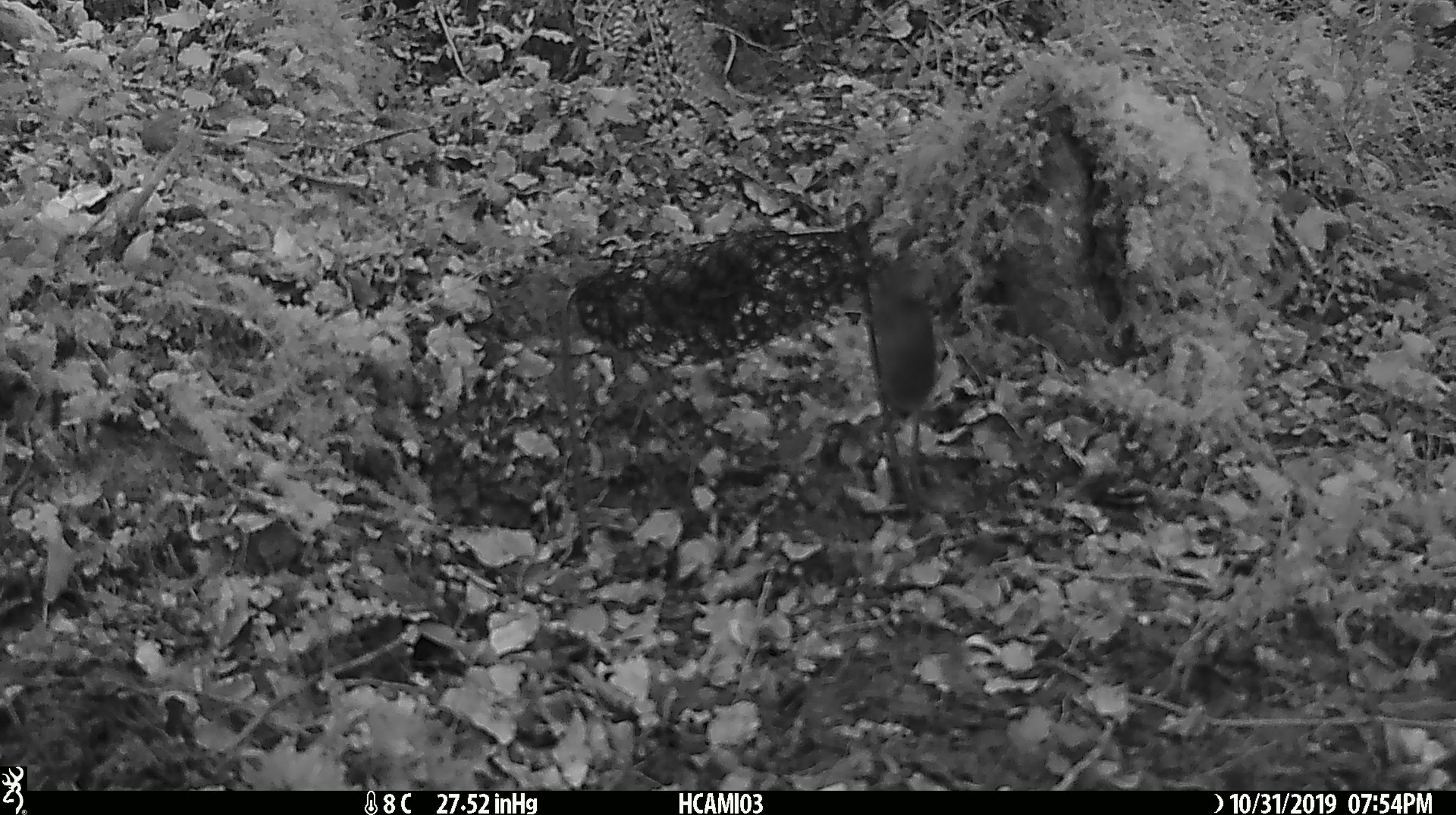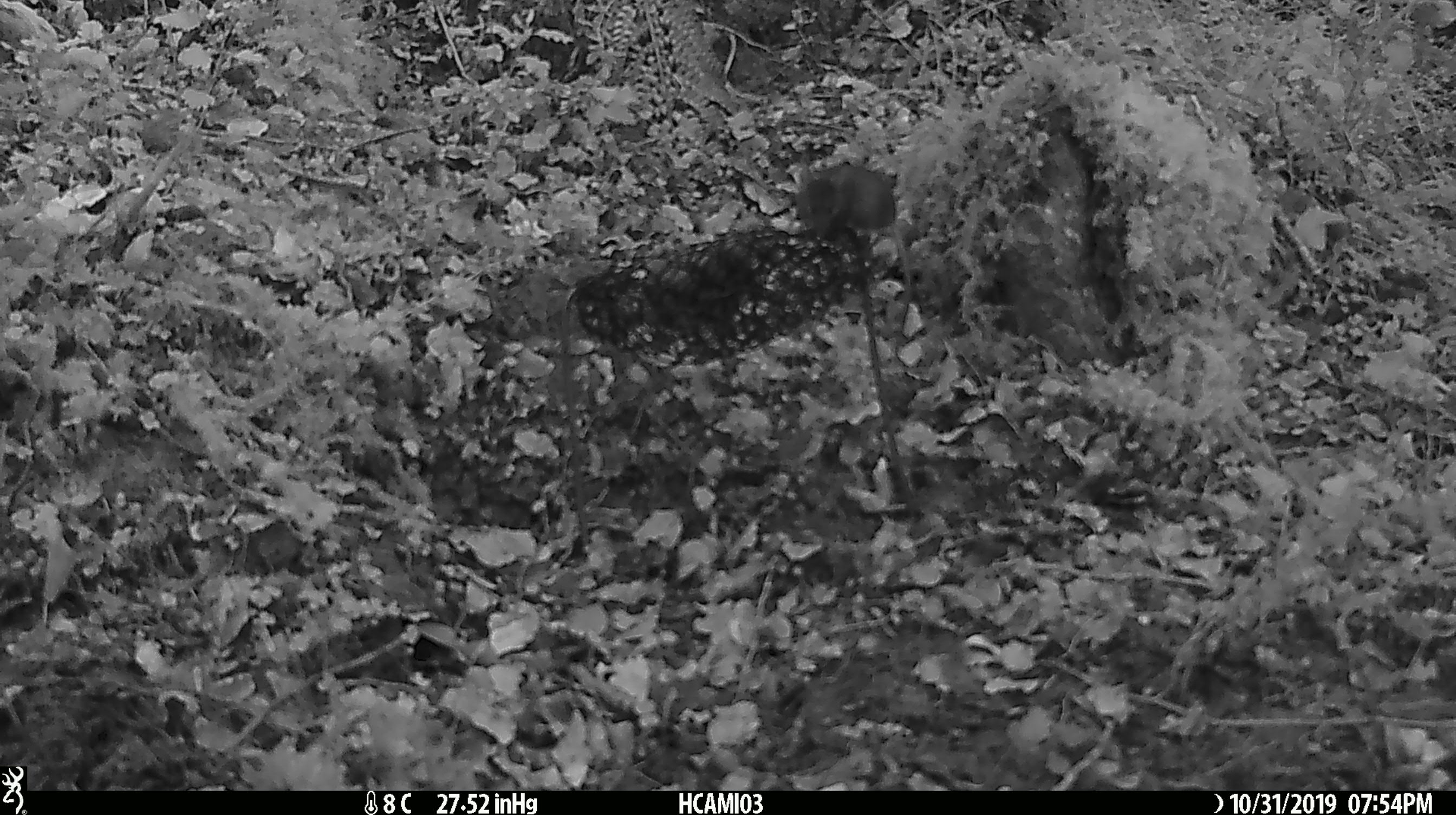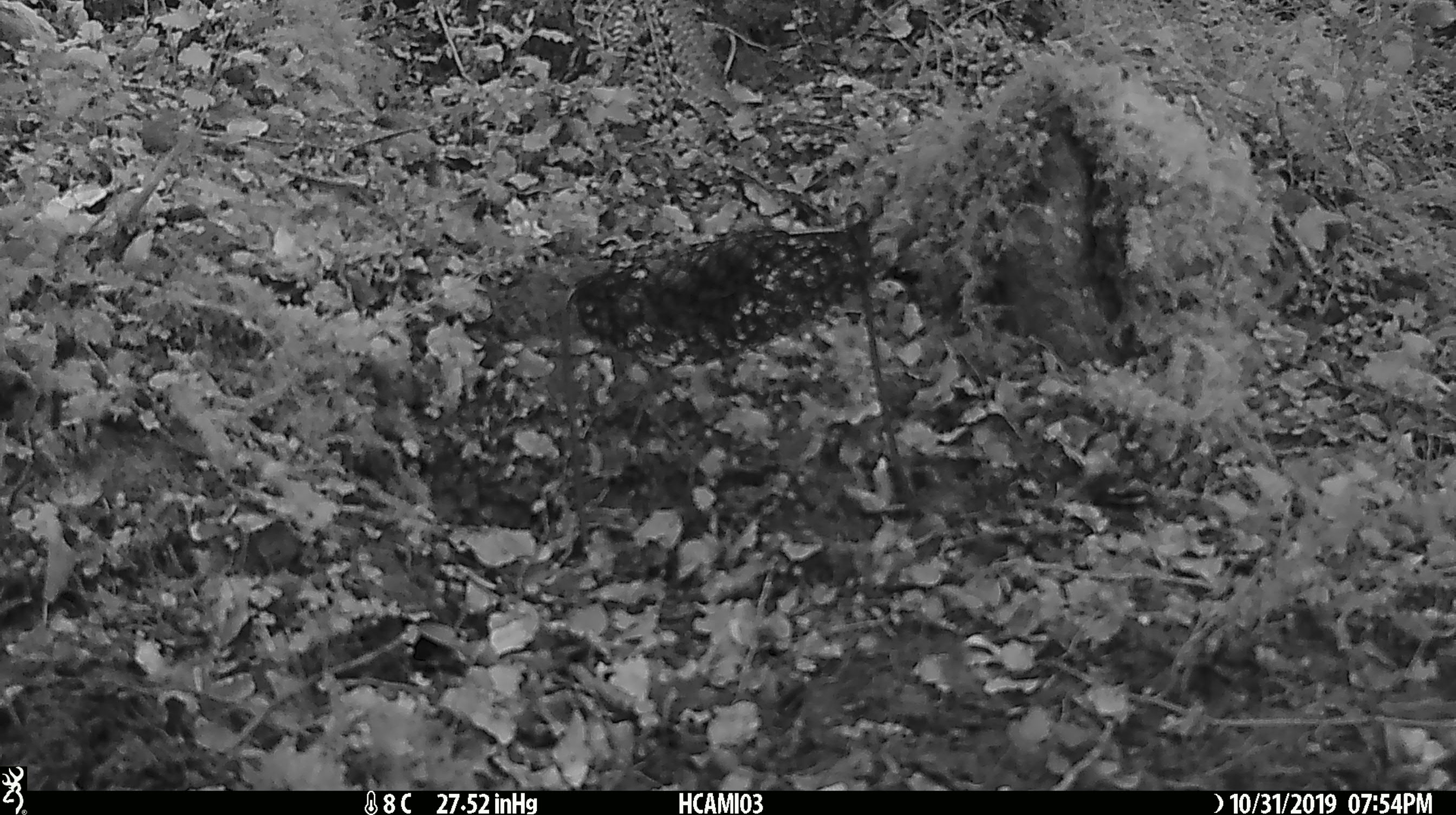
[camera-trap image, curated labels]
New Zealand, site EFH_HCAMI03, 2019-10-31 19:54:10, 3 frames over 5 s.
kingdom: Animalia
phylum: Chordata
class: Mammalia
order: Rodentia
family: Muridae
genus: Mus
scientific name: Mus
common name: mouse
Mouse (Mus).